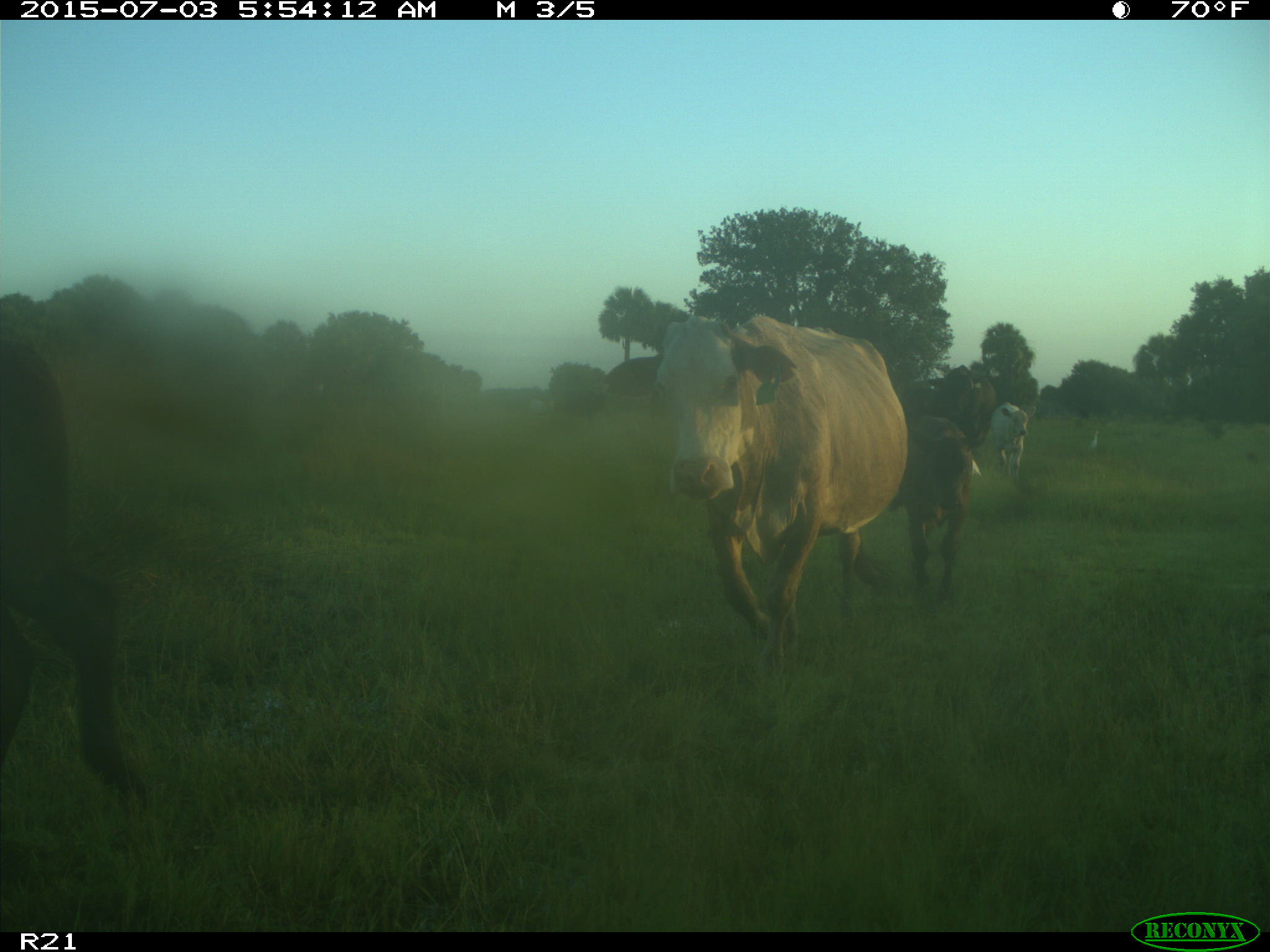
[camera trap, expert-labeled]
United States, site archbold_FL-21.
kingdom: Animalia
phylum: Chordata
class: Mammalia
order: Artiodactyla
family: Bovidae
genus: Bos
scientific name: Bos taurus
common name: domestic cow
Bos taurus (domestic cow).